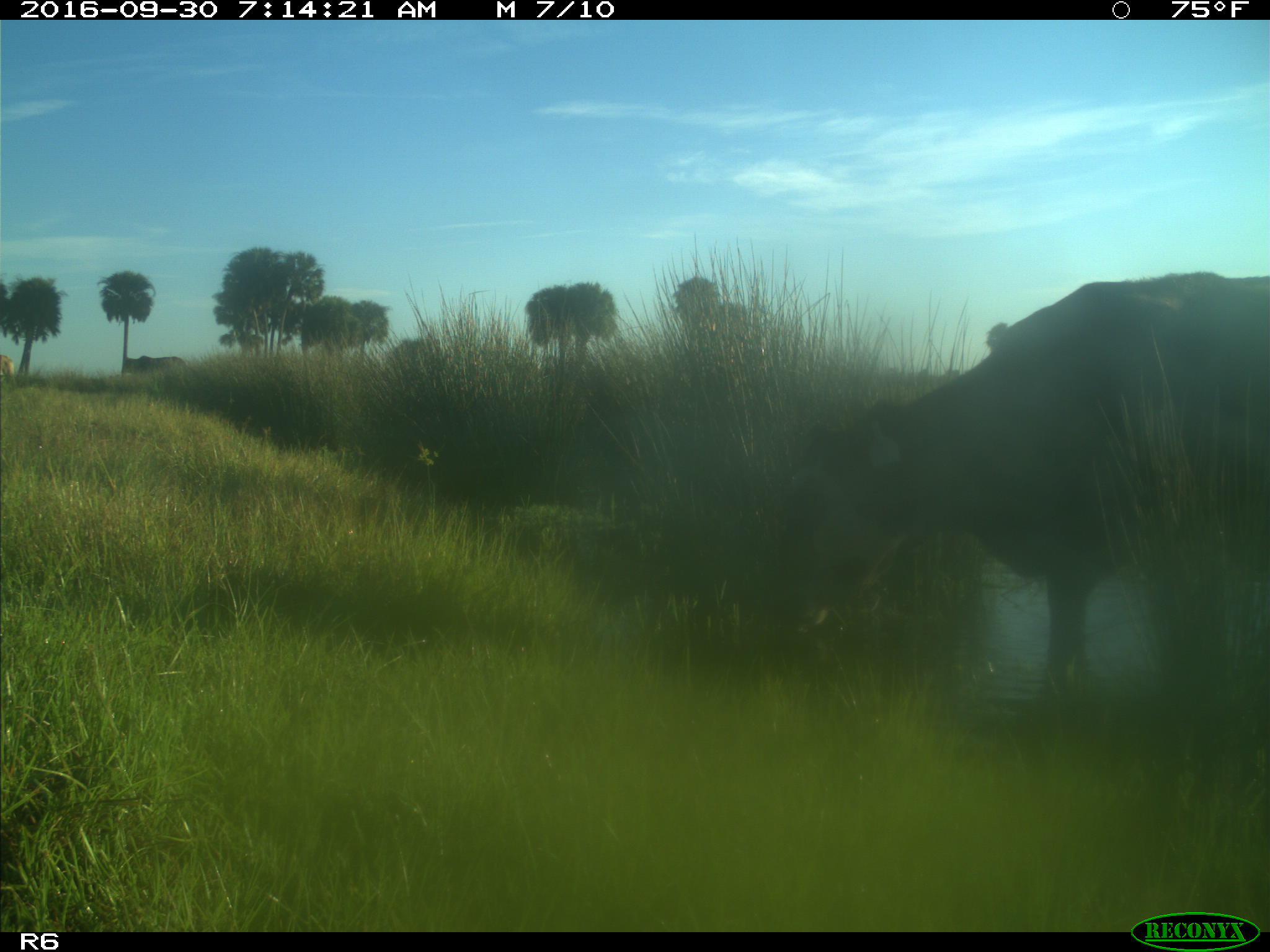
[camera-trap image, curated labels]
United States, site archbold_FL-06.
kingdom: Animalia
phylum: Chordata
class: Mammalia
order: Artiodactyla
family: Bovidae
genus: Bos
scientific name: Bos taurus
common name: domestic cow